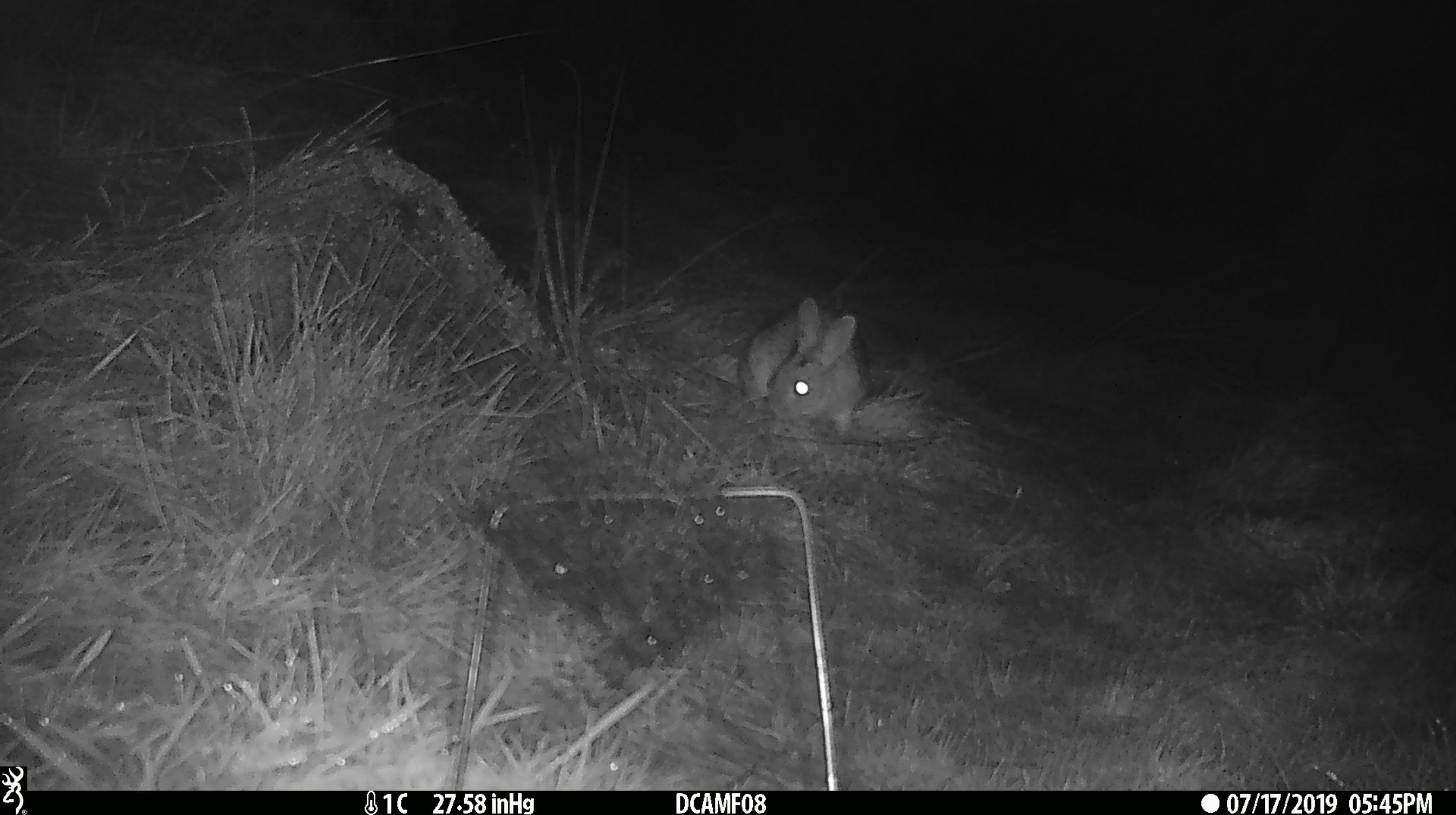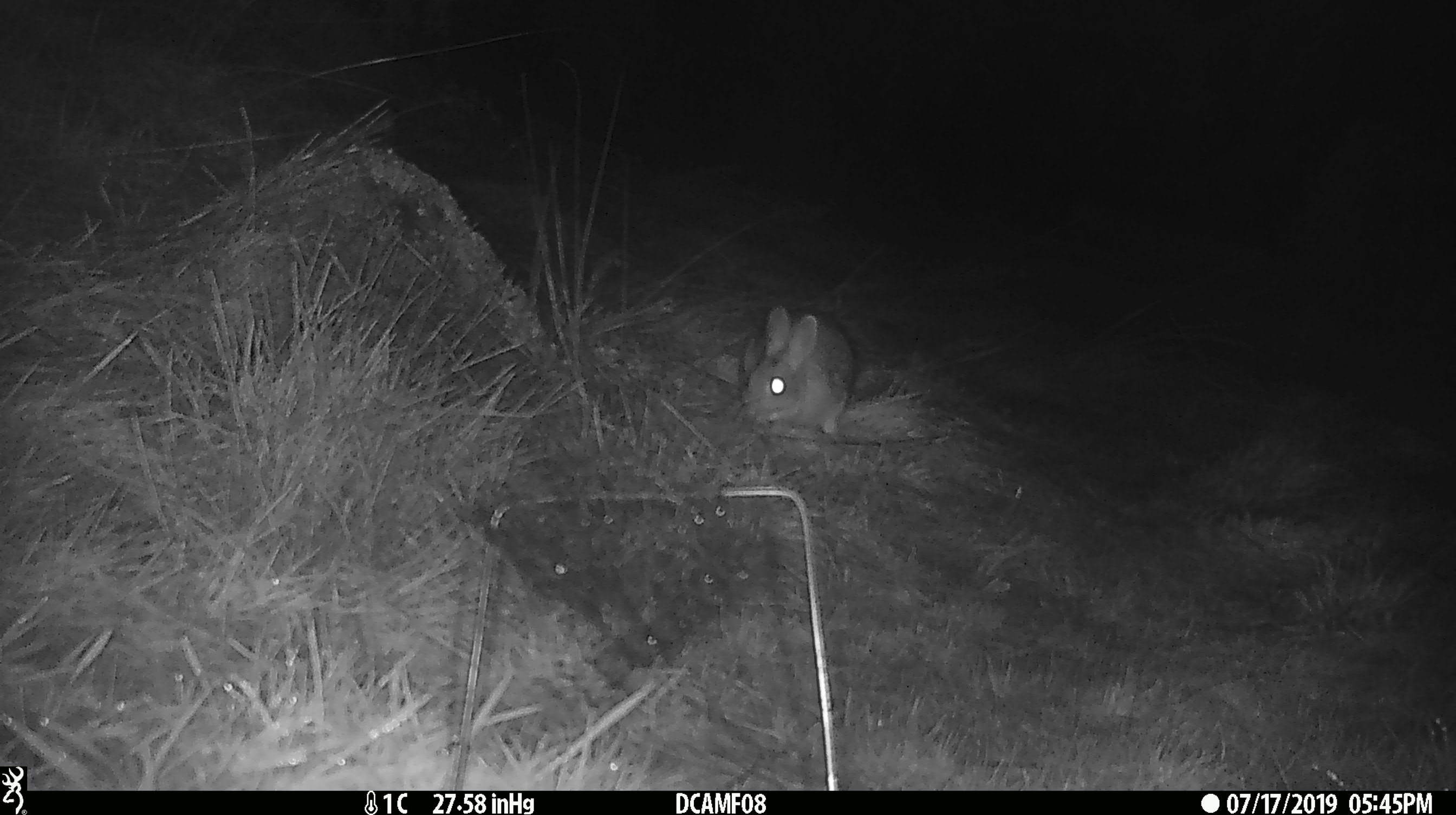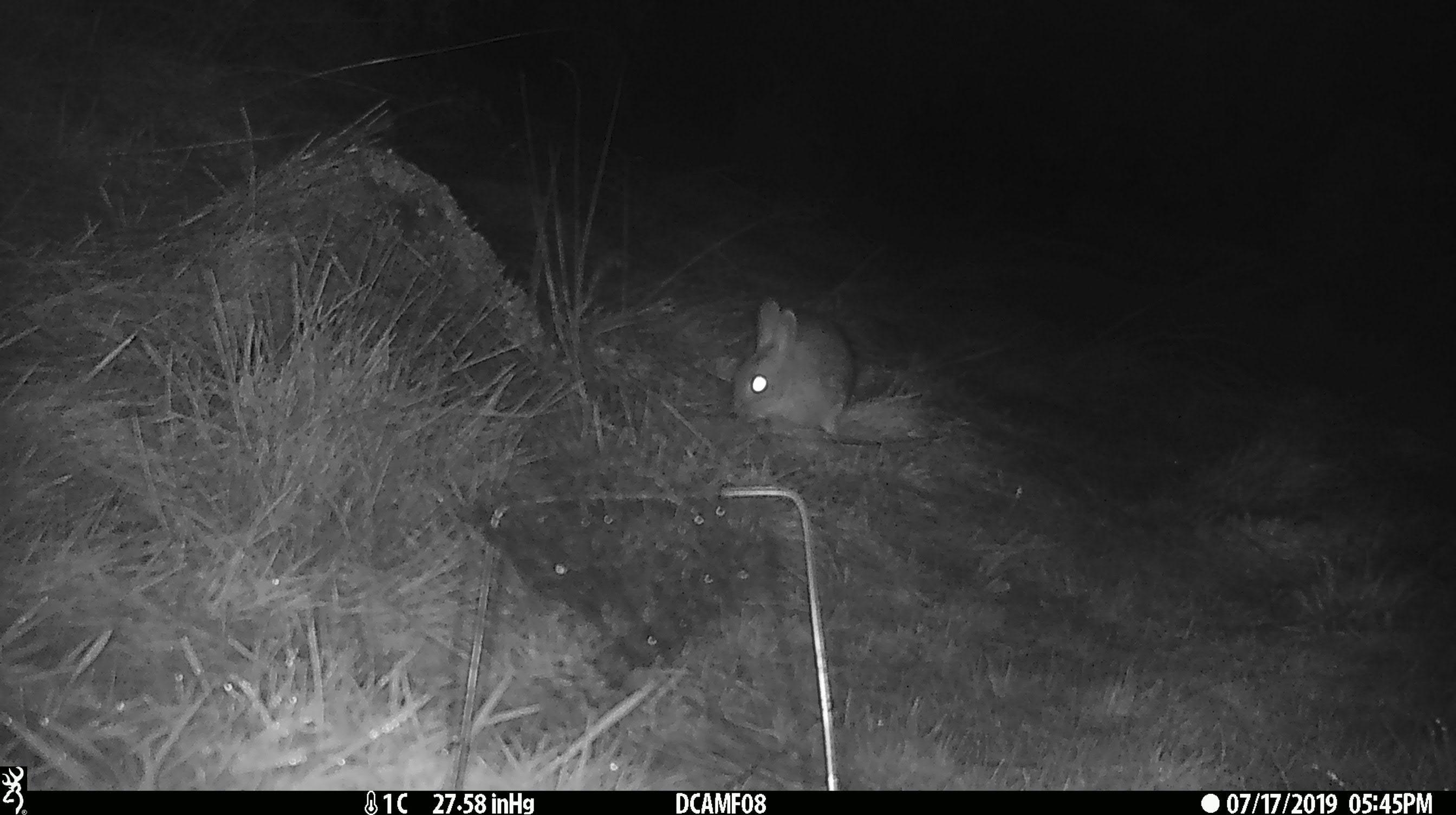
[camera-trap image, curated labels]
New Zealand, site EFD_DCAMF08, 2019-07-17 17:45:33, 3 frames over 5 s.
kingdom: Animalia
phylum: Chordata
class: Mammalia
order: Lagomorpha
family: Leporidae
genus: Oryctolagus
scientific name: Oryctolagus cuniculus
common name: european rabbit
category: rabbit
Rabbit (european rabbit) (Oryctolagus cuniculus).